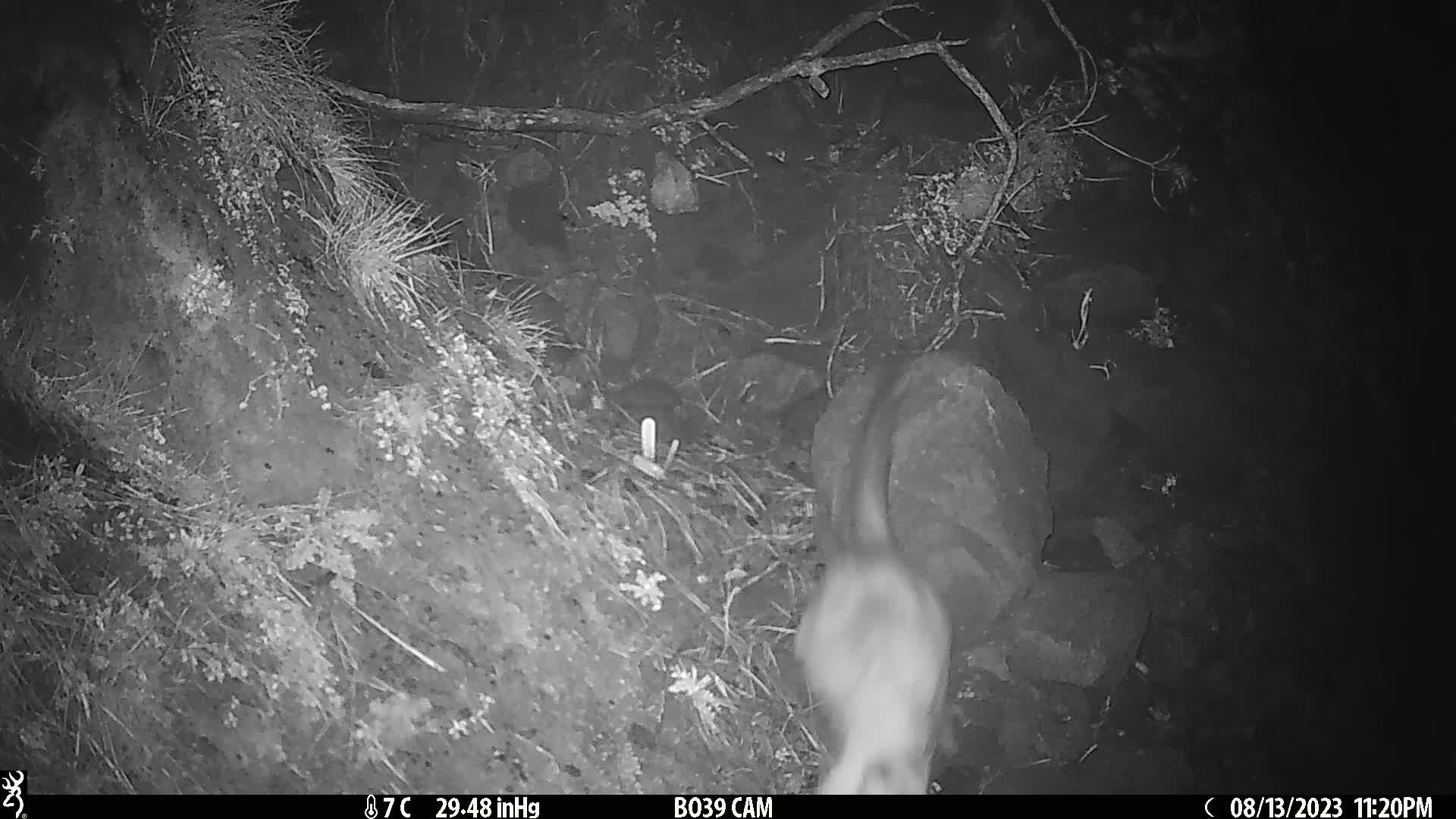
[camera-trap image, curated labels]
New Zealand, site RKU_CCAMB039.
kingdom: Animalia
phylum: Chordata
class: Mammalia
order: Diprotodontia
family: Phalangeridae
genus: Trichosurus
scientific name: Trichosurus vulpecula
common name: common brushtail possum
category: possum